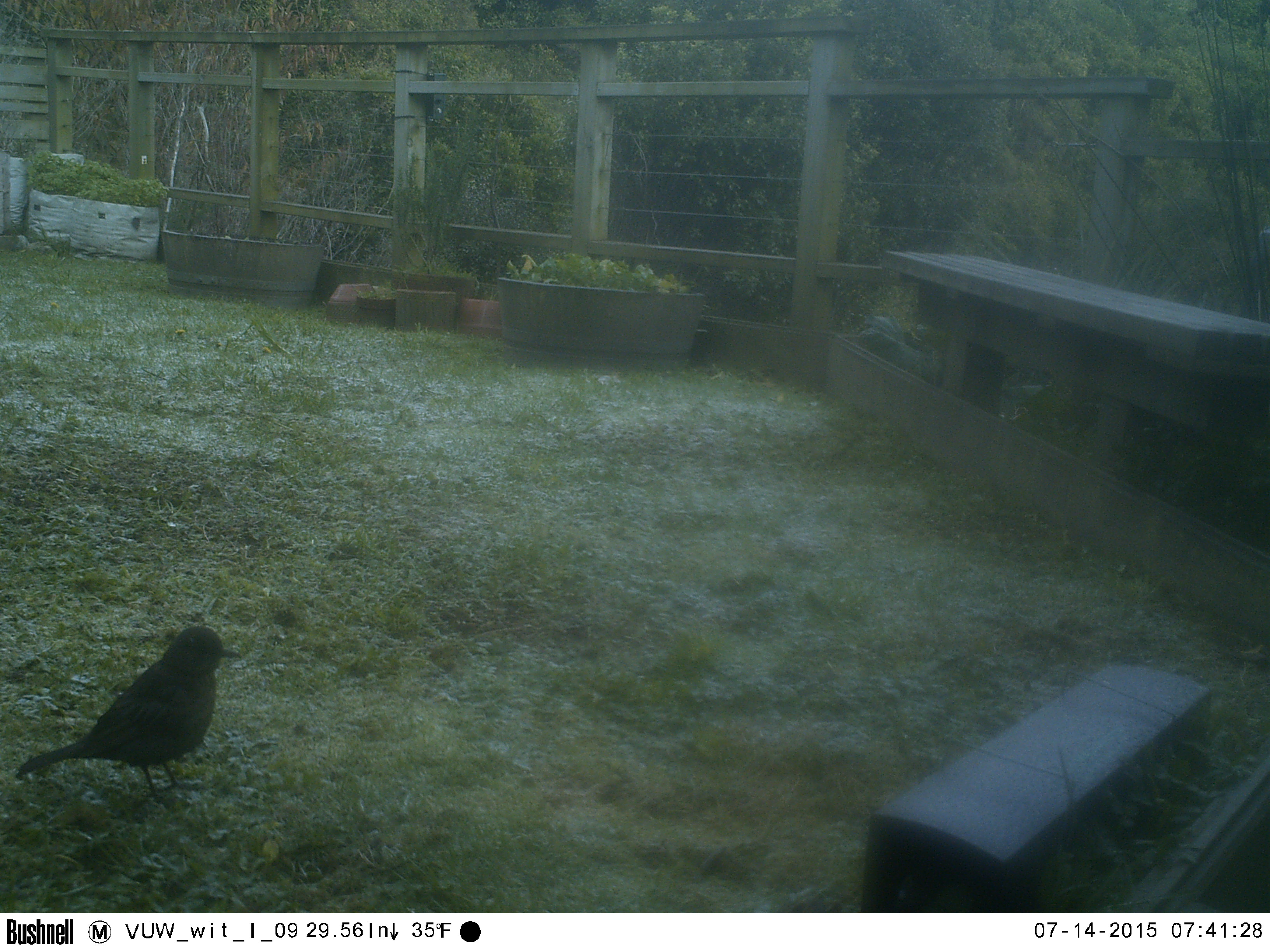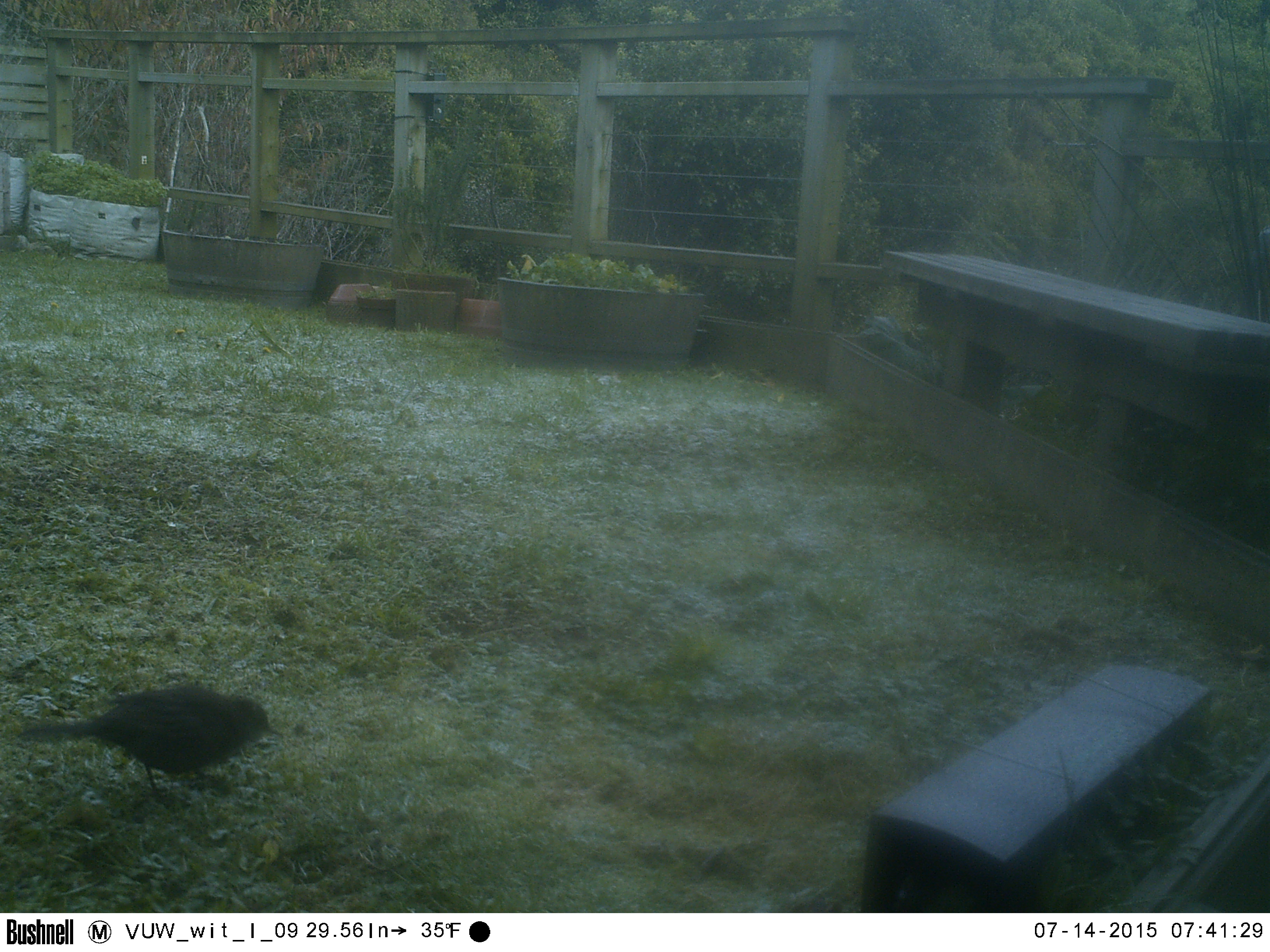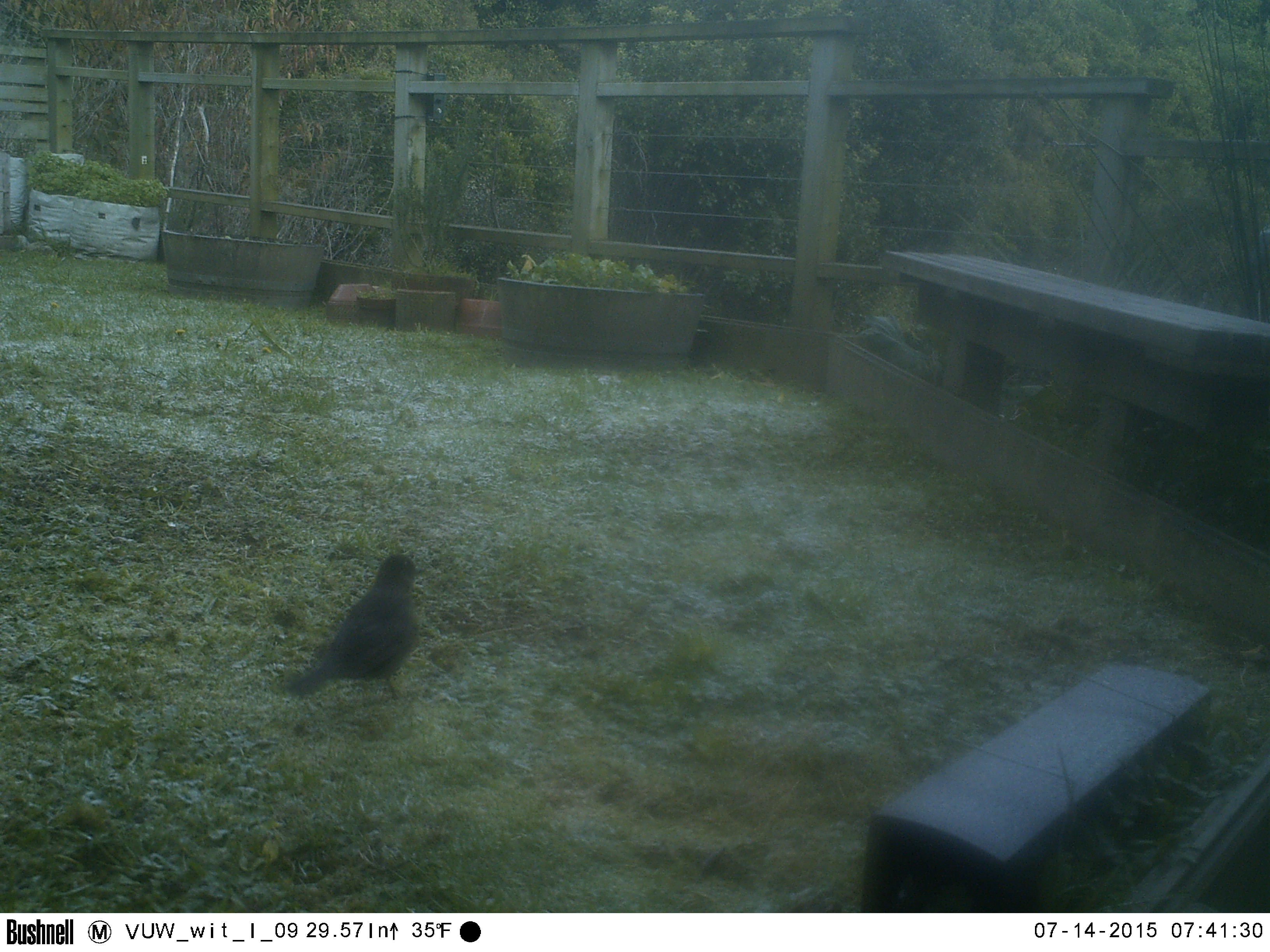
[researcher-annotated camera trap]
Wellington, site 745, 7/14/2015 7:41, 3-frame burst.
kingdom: Animalia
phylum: Chordata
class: Aves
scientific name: Aves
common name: bird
Bird (Aves).